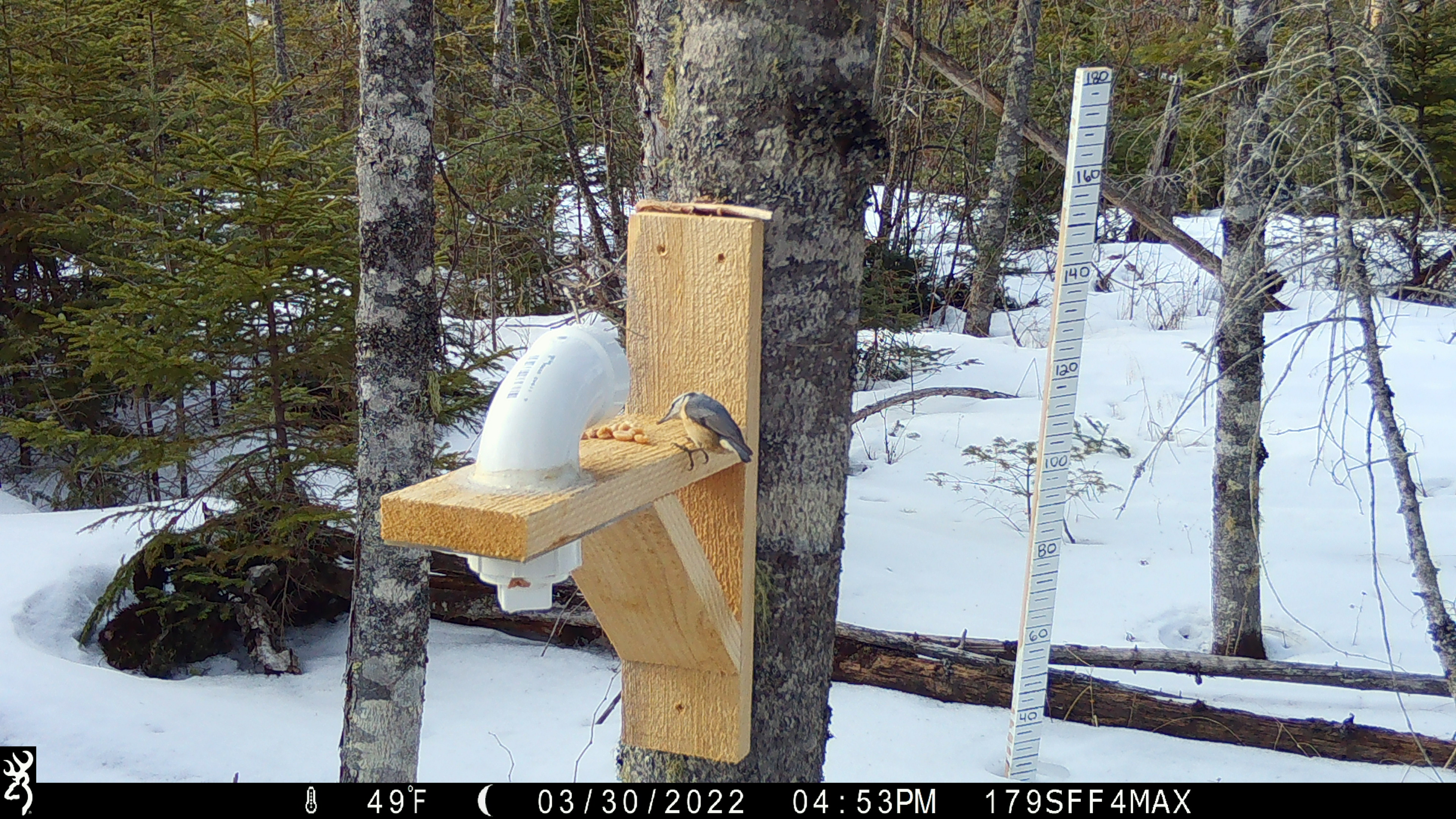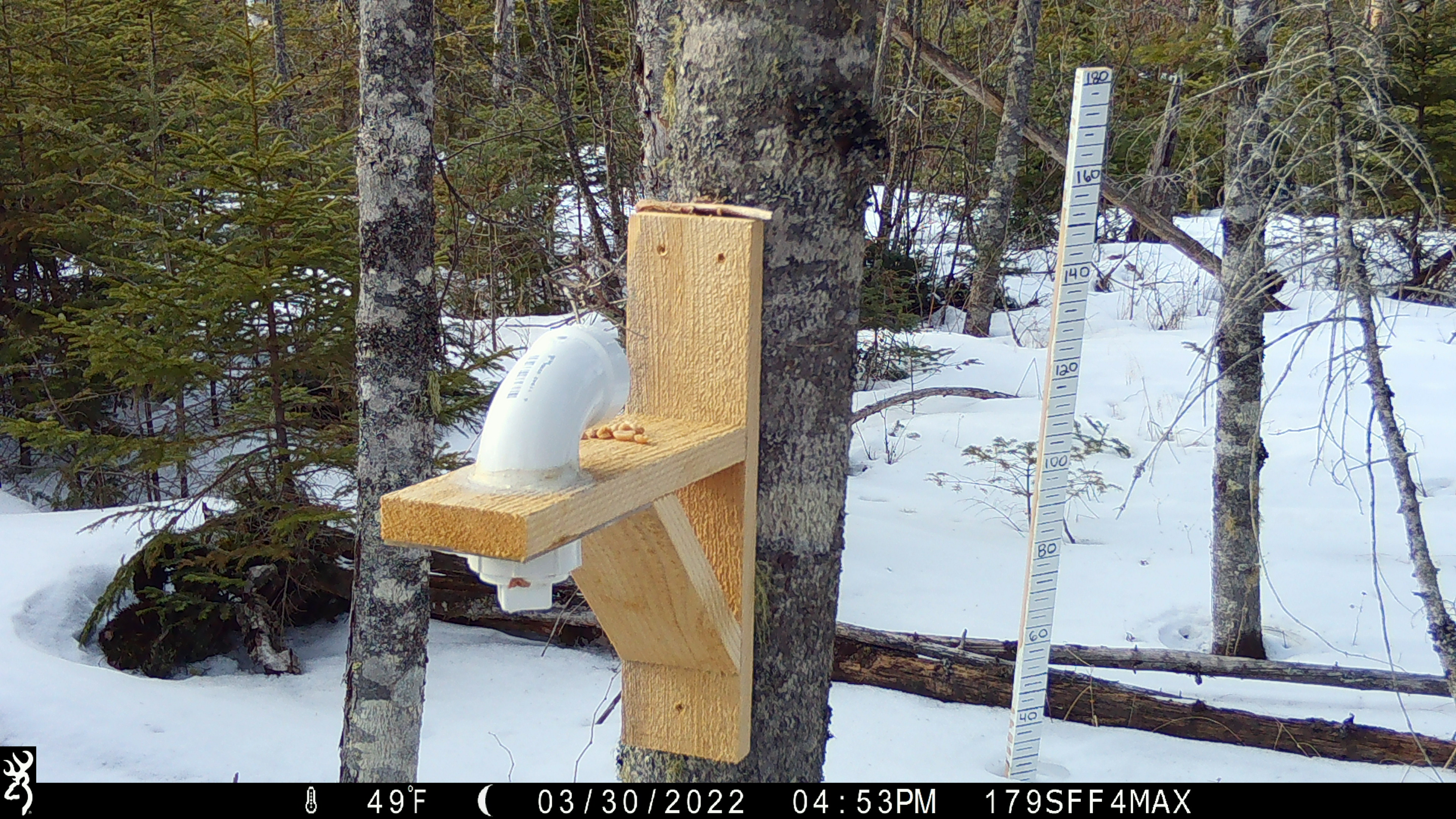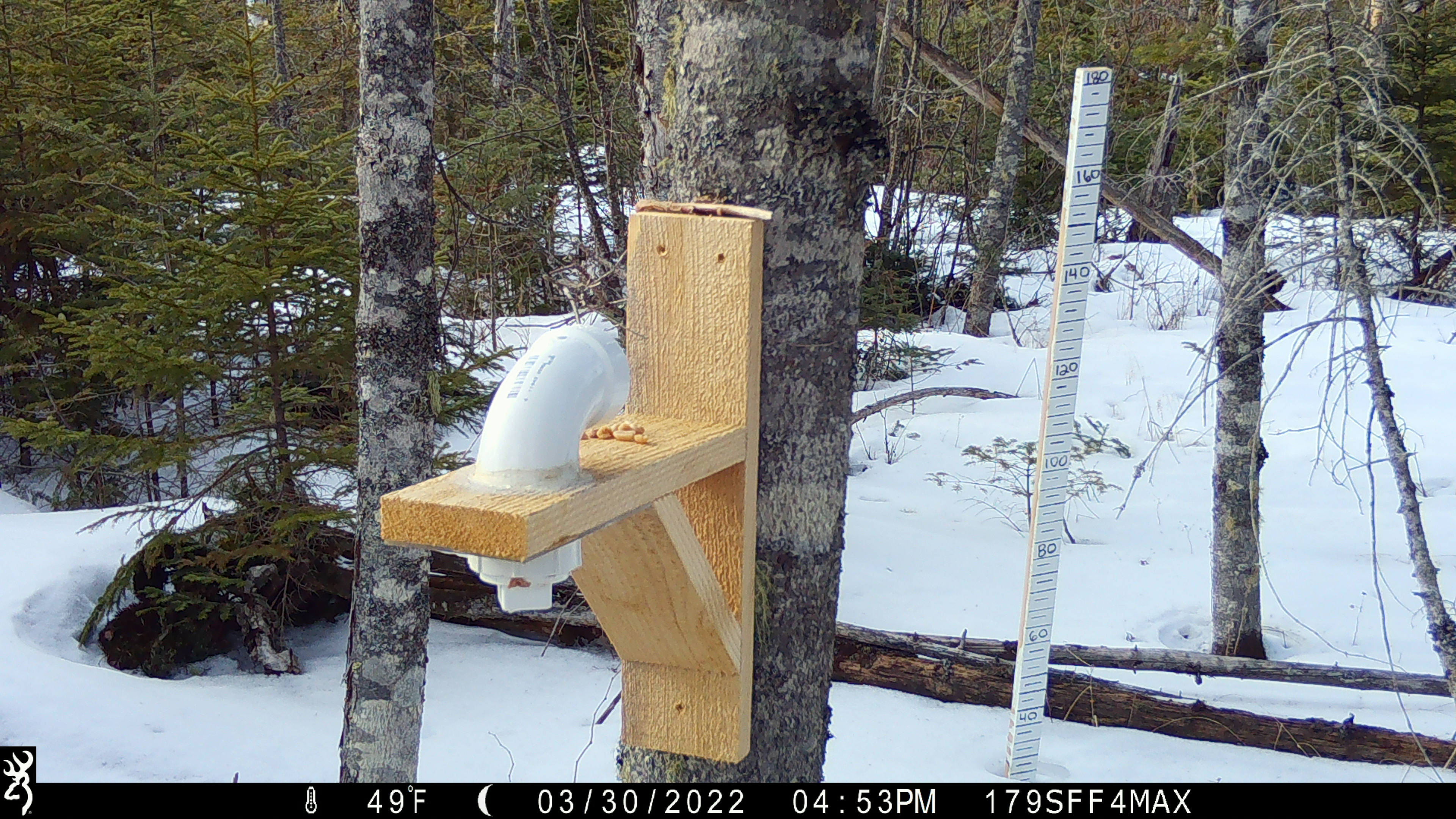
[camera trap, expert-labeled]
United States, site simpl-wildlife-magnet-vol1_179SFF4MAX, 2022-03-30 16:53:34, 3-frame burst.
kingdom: Animalia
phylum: Chordata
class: Aves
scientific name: Aves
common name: bird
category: bird sp.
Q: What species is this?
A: Bird sp. (bird) (Aves).